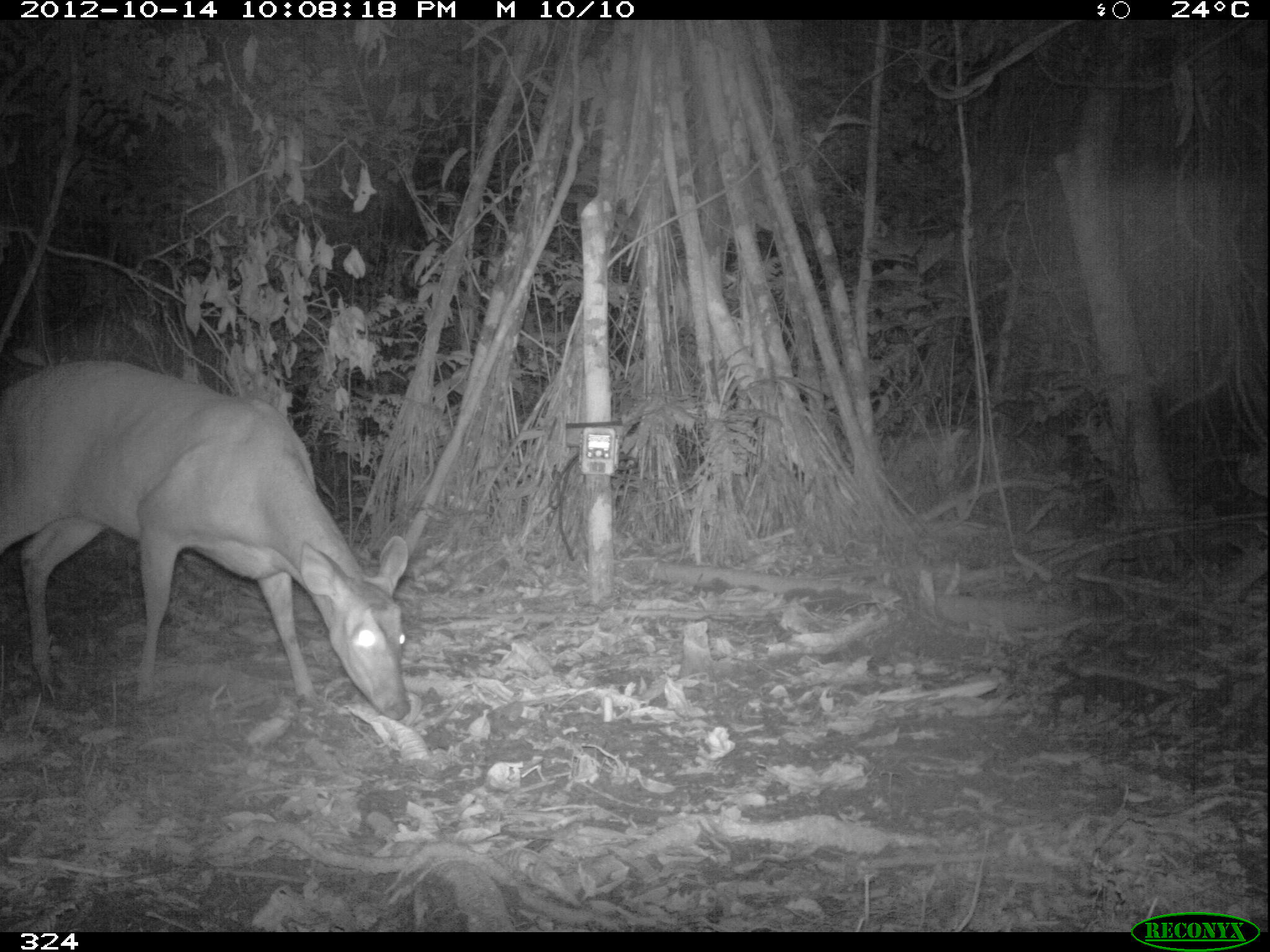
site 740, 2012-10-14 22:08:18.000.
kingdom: Animalia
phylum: Chordata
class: Mammalia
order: Artiodactyla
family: Cervidae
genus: Mazama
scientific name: Mazama americana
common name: red brocket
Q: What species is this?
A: Mazama americana (red brocket).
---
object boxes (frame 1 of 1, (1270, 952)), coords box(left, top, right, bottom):
mazama americana: box(2, 359, 411, 720)